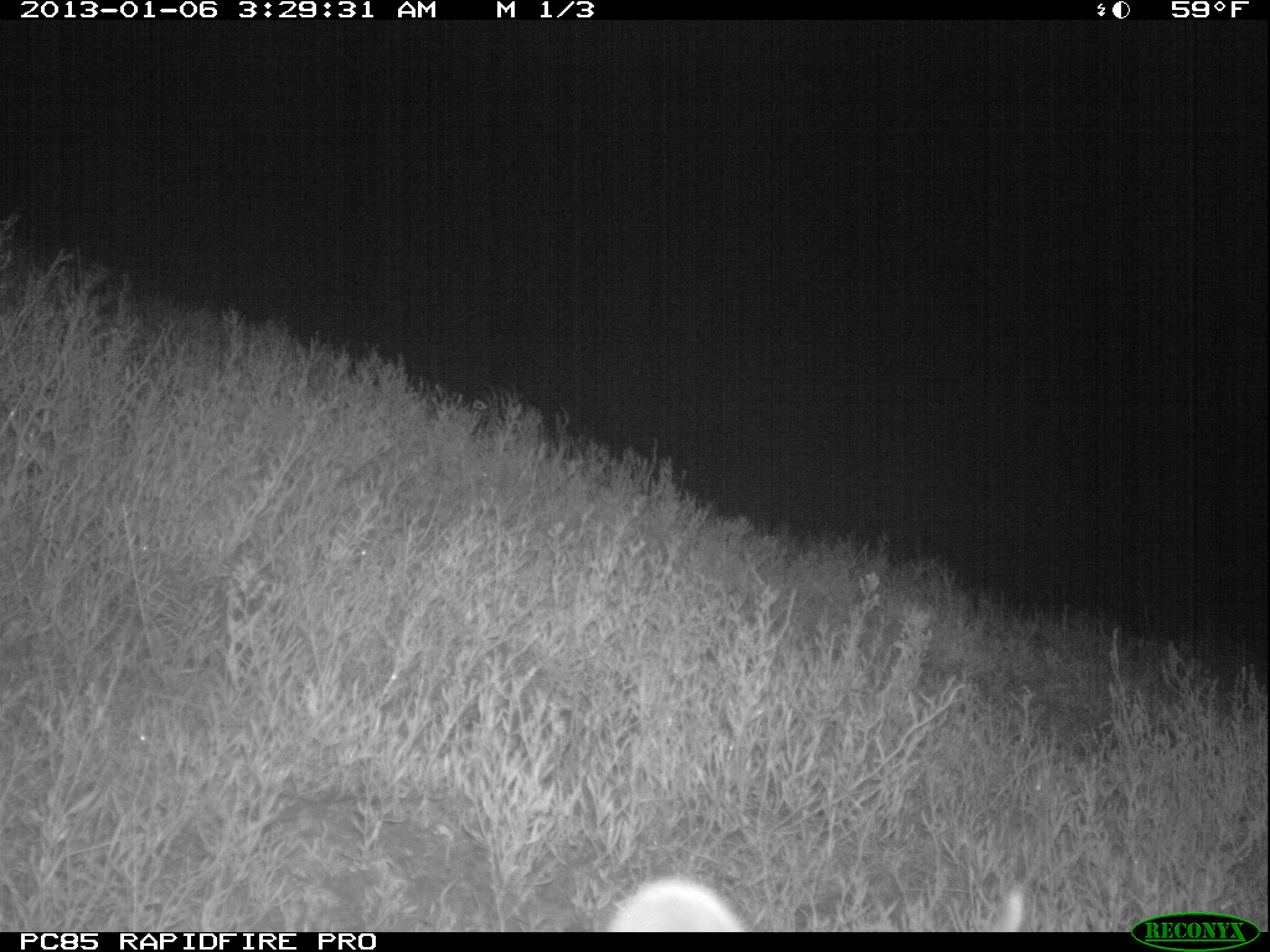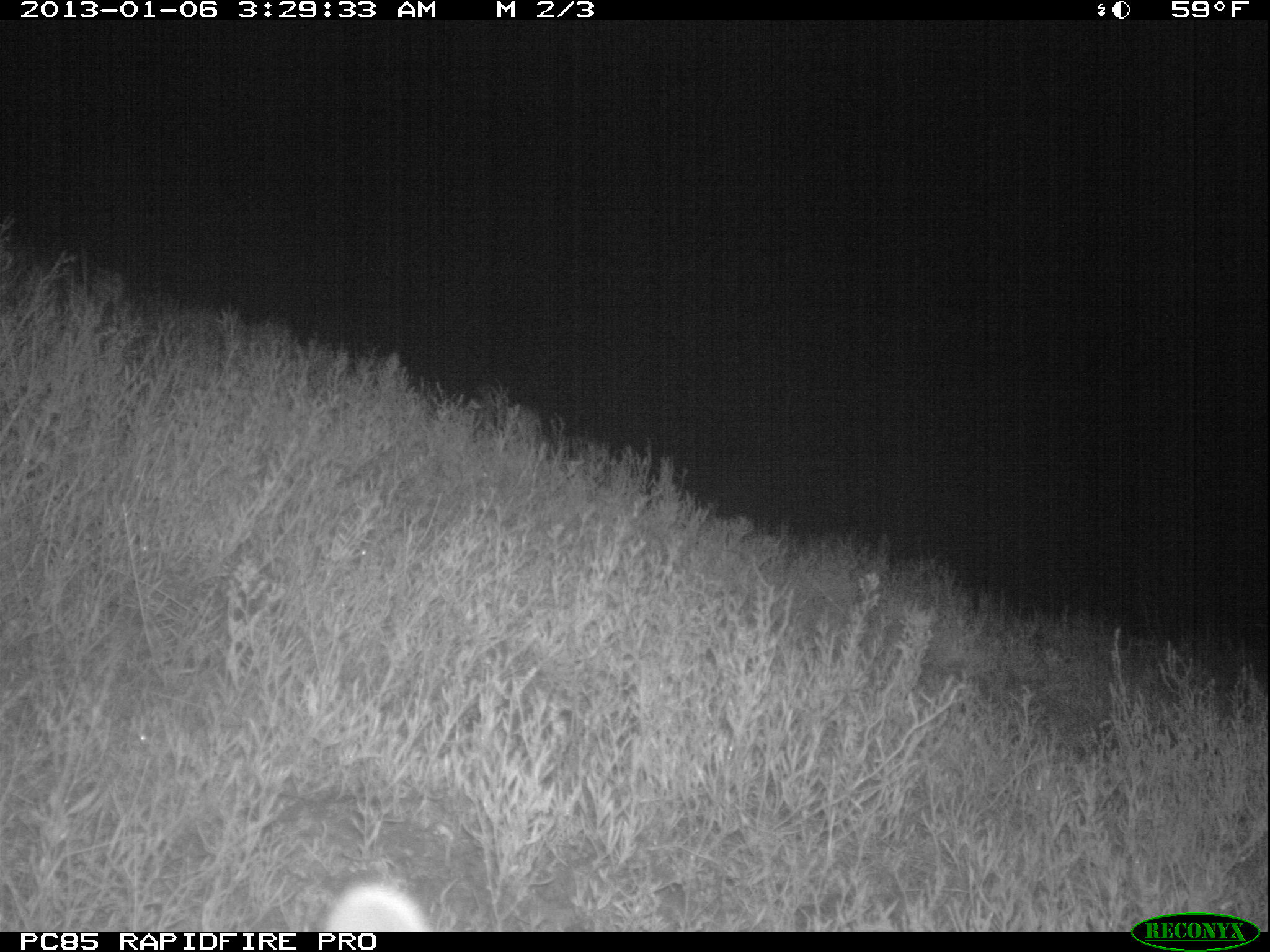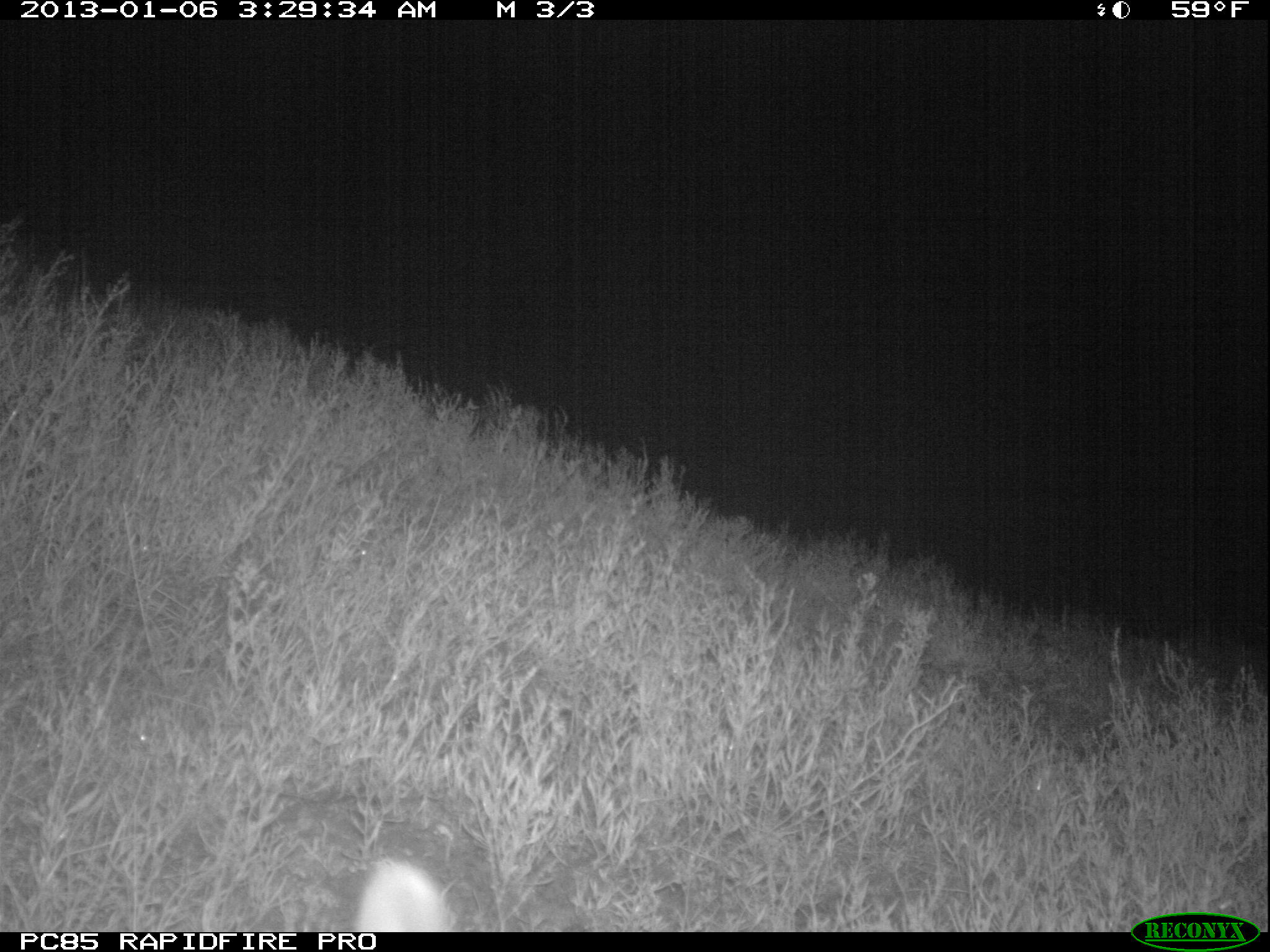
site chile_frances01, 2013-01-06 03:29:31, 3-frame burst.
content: unidentified animal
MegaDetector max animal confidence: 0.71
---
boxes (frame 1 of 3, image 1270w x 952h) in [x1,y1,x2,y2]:
unknown: [589,876,749,933]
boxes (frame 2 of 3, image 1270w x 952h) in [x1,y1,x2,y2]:
unknown: [316,869,433,930]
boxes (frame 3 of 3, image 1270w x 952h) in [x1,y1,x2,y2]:
unknown: [342,855,458,931]